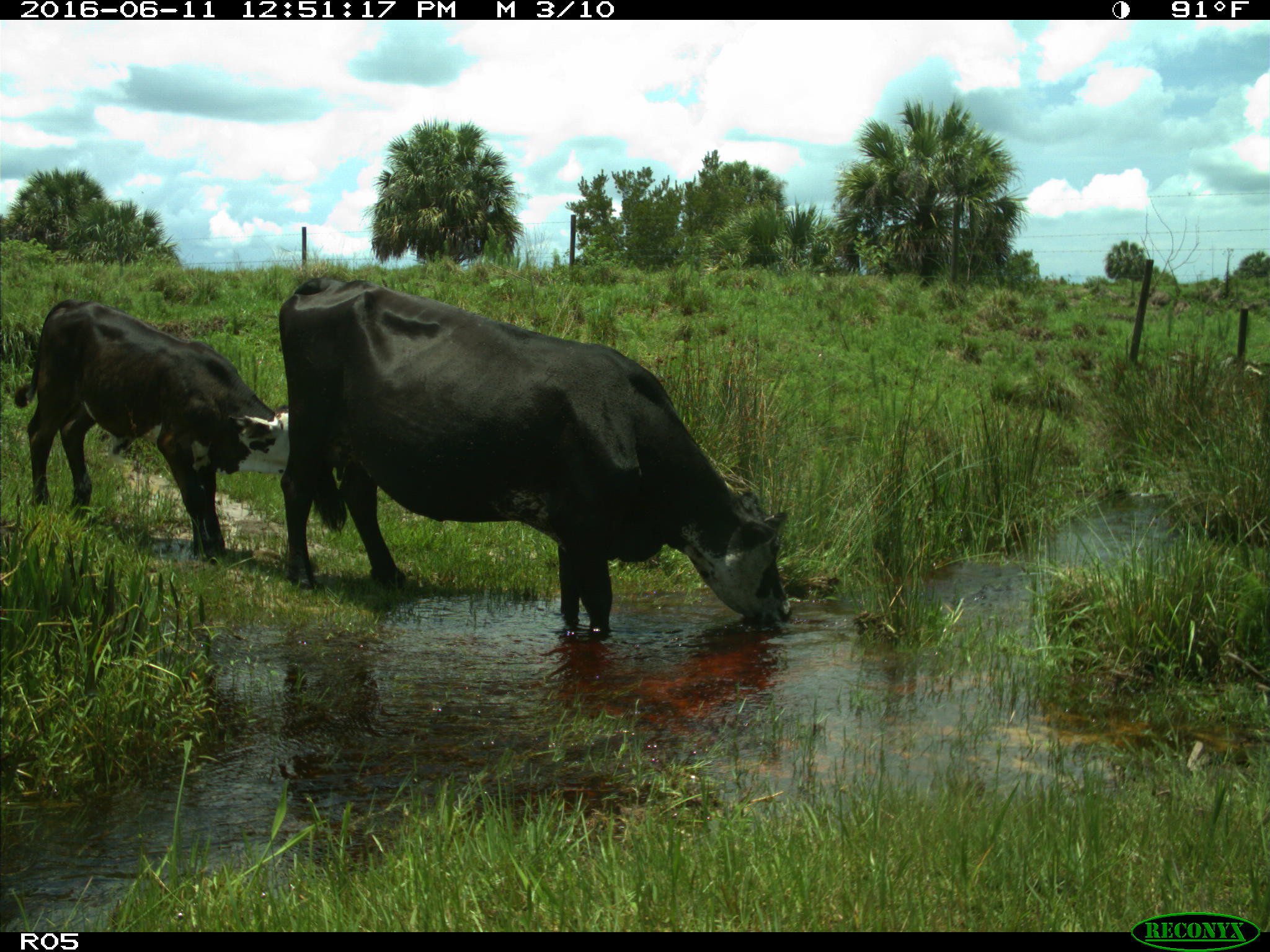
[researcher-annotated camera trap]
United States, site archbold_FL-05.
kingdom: Animalia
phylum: Chordata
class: Mammalia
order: Artiodactyla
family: Bovidae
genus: Bos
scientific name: Bos taurus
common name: domestic cow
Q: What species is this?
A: Bos taurus (domestic cow).